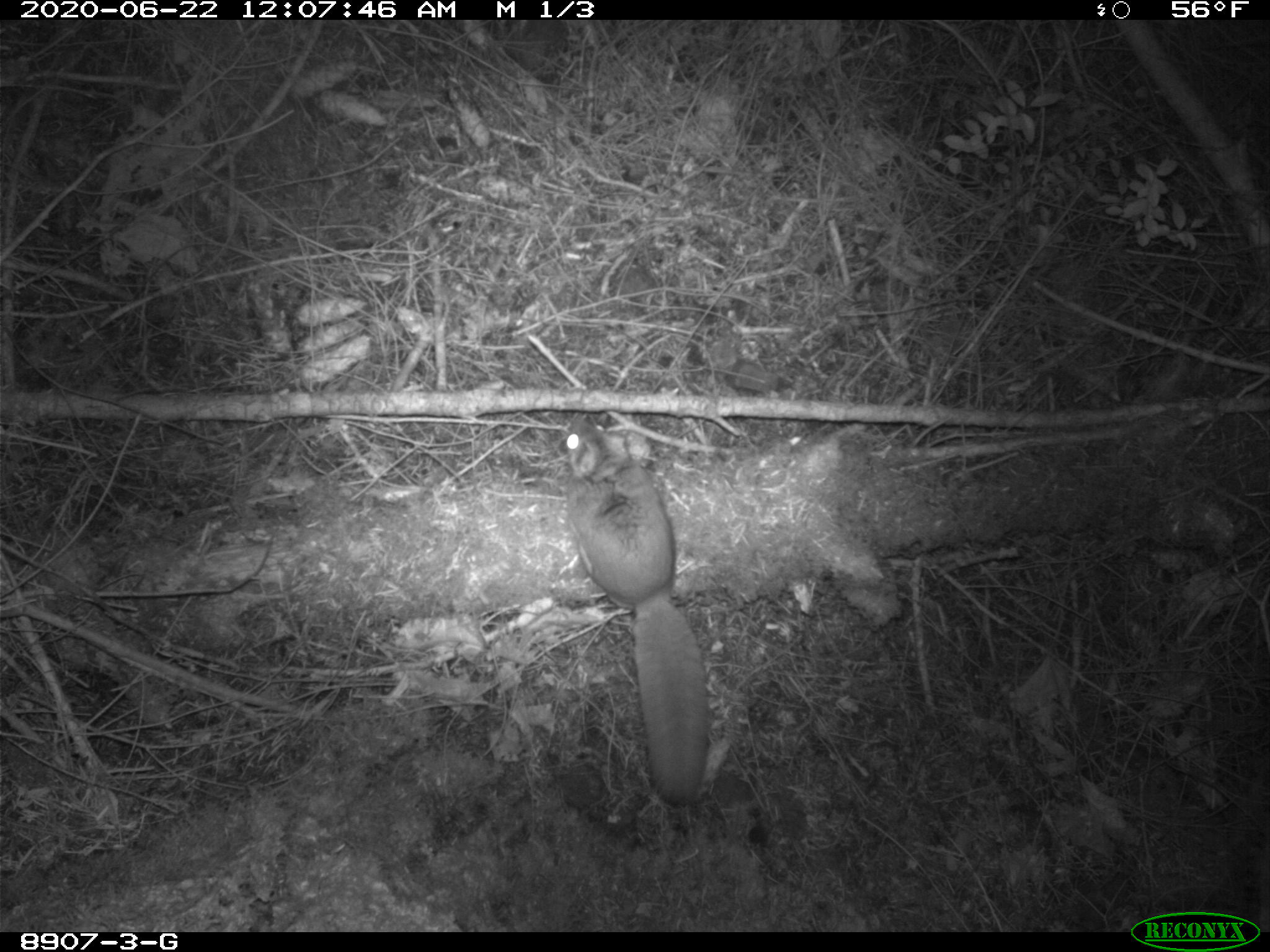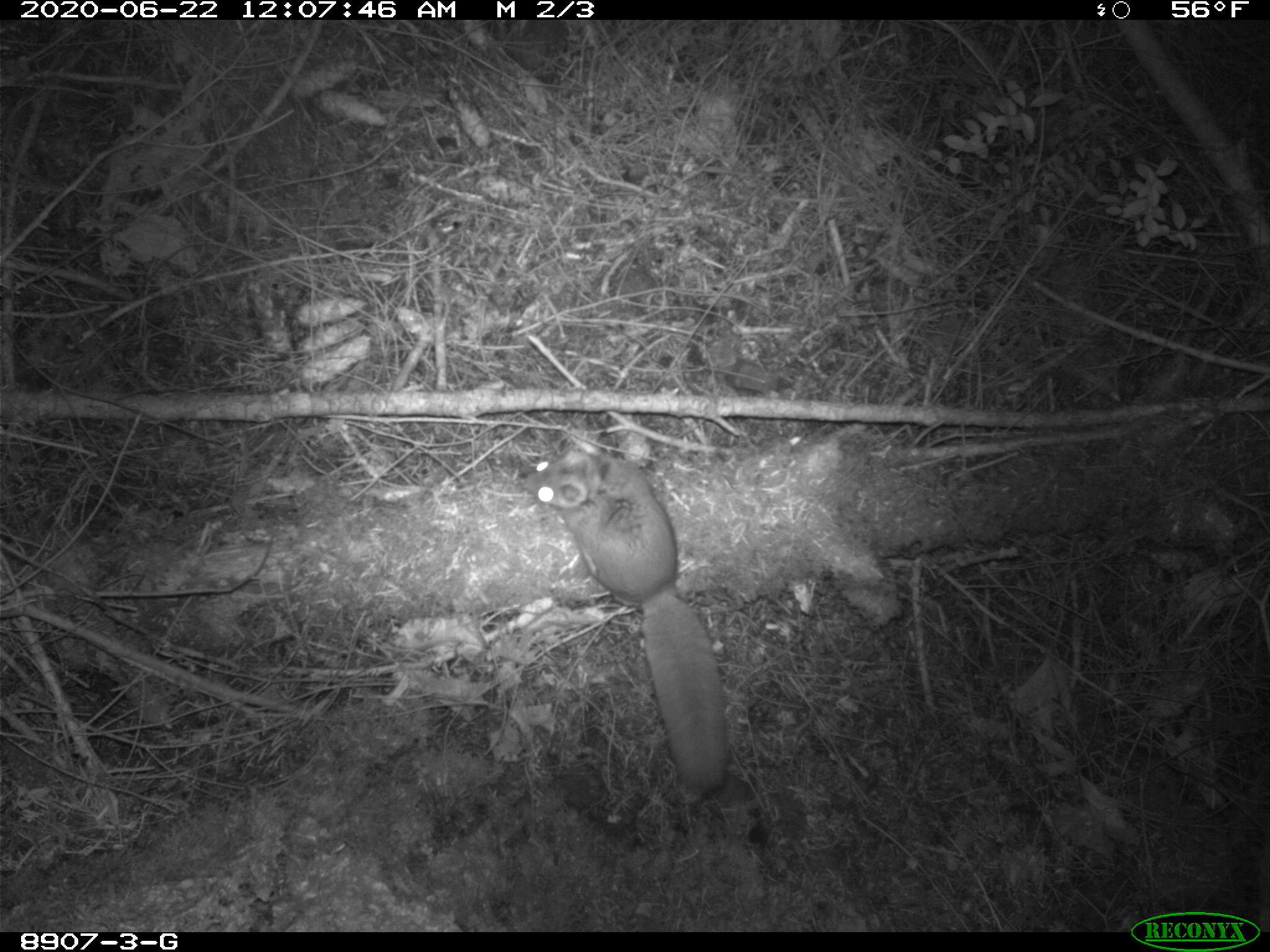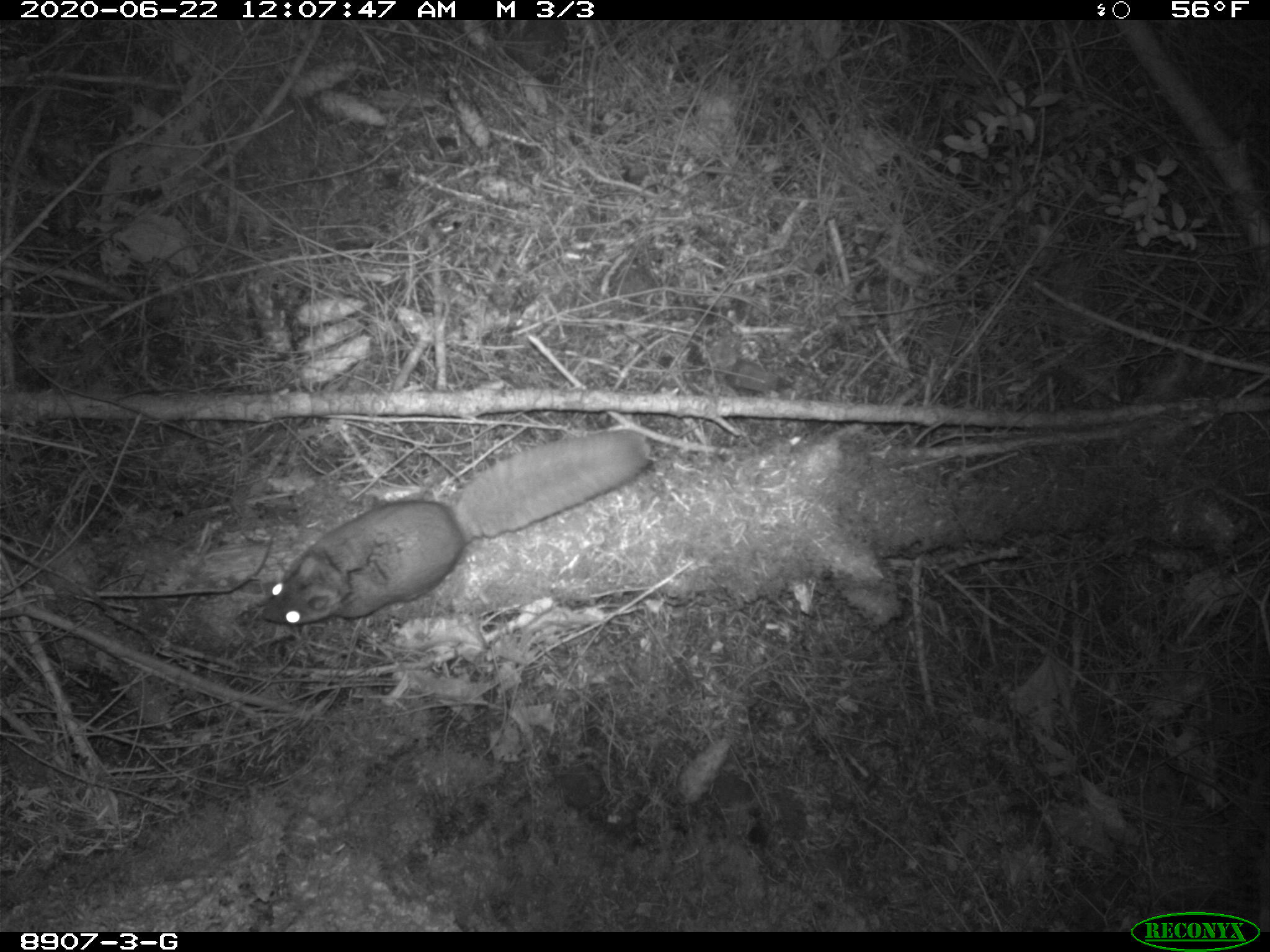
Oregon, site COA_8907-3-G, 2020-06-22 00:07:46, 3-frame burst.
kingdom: Animalia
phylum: Chordata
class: Mammalia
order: Rodentia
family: Sciuridae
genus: Glaucomys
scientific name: Glaucomys oregonensis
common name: humboldt's flying squirrel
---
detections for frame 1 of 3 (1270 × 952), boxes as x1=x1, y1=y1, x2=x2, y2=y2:
humboldt's flying squirrel: x1=555, y1=411, x2=720, y2=816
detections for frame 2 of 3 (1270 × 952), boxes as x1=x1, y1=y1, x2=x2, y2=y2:
humboldt's flying squirrel: x1=515, y1=439, x2=740, y2=808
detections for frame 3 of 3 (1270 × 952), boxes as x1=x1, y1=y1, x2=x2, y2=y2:
humboldt's flying squirrel: x1=249, y1=415, x2=656, y2=635